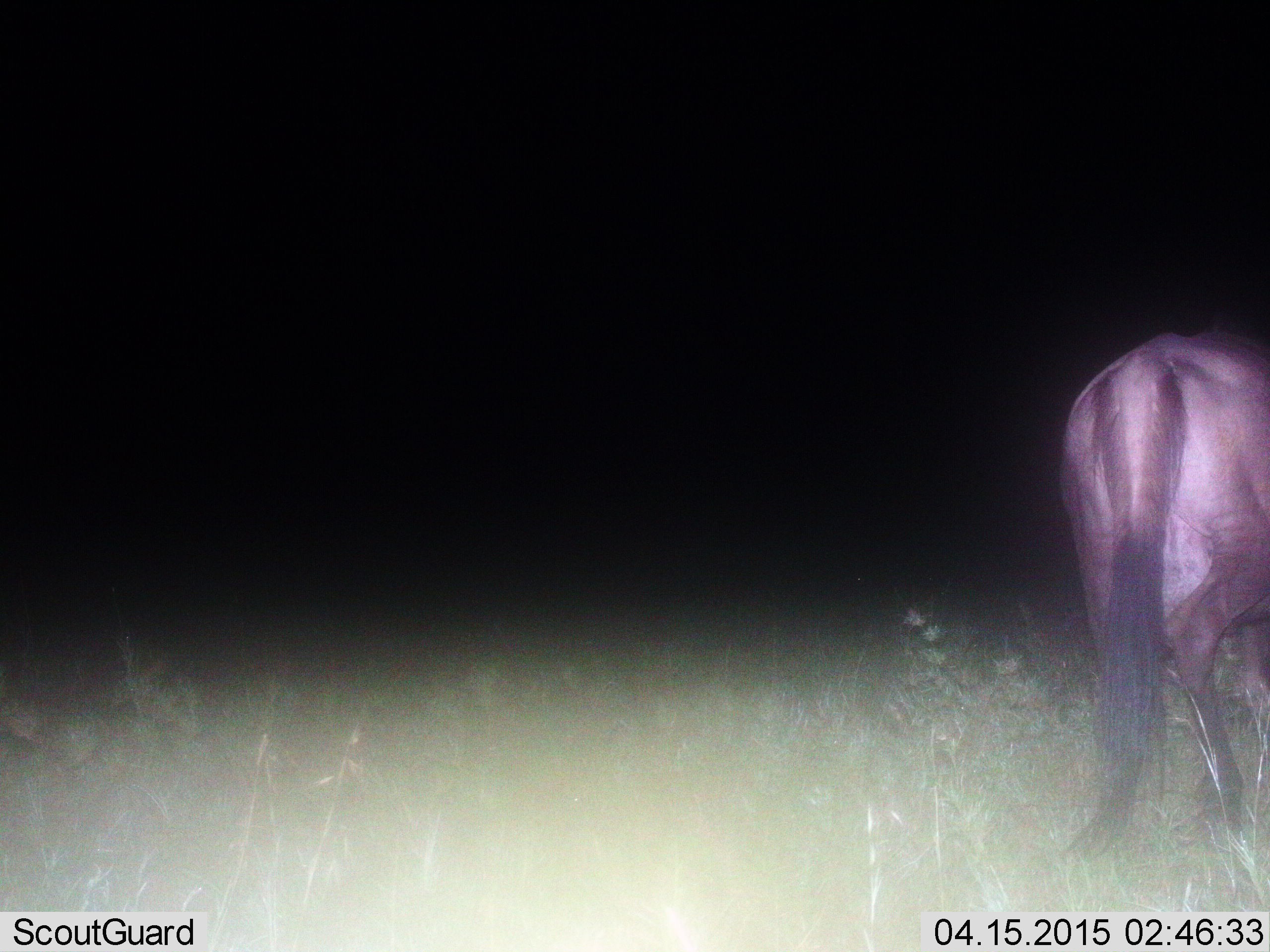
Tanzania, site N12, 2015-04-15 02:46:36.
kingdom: Animalia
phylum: Chordata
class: Mammalia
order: Artiodactyla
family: Bovidae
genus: Connochaetes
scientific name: Connochaetes taurinus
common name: blue wildebeest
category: wildebeest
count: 1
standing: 80%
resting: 0%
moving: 20%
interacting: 0%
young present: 0%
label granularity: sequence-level